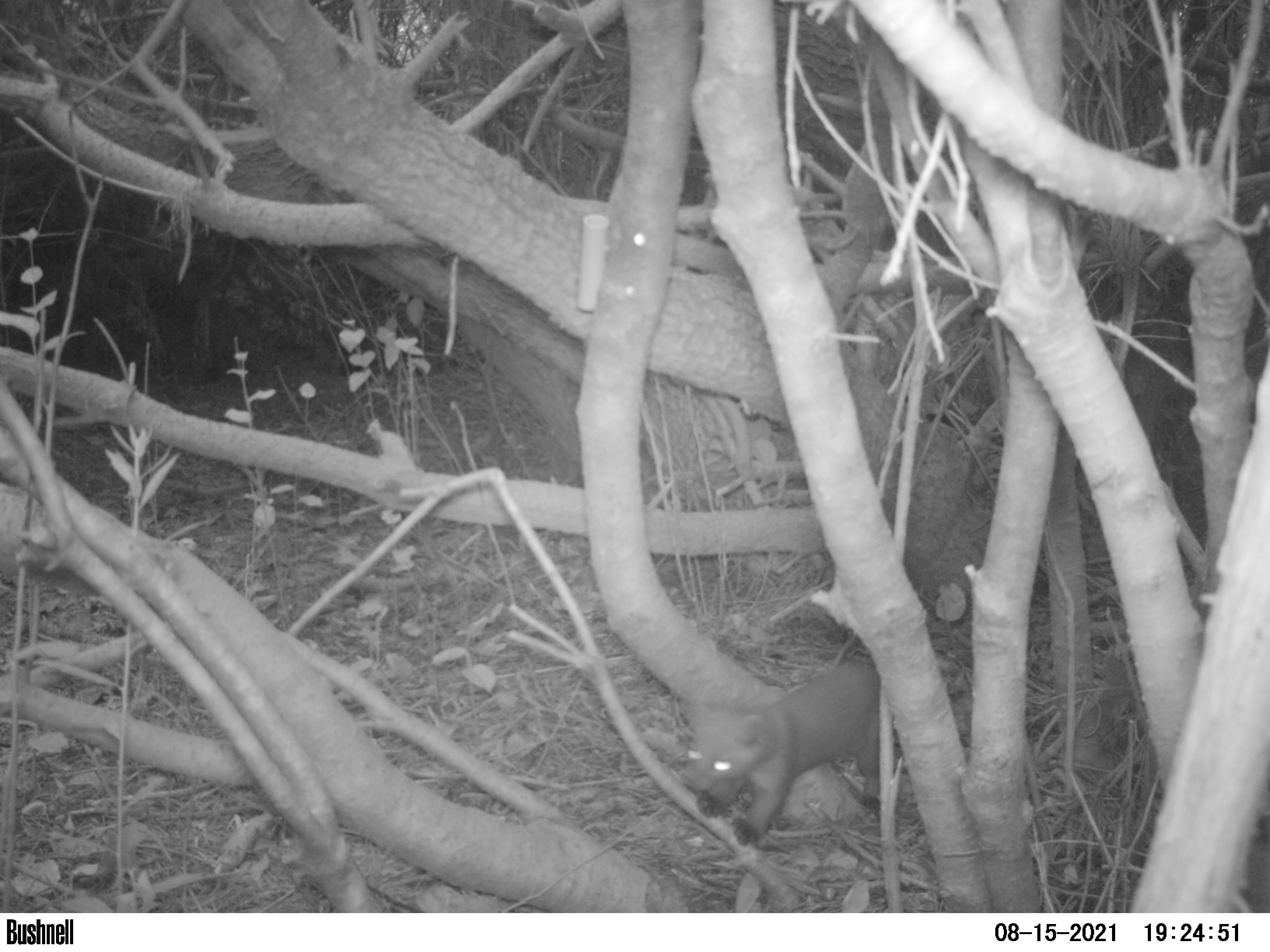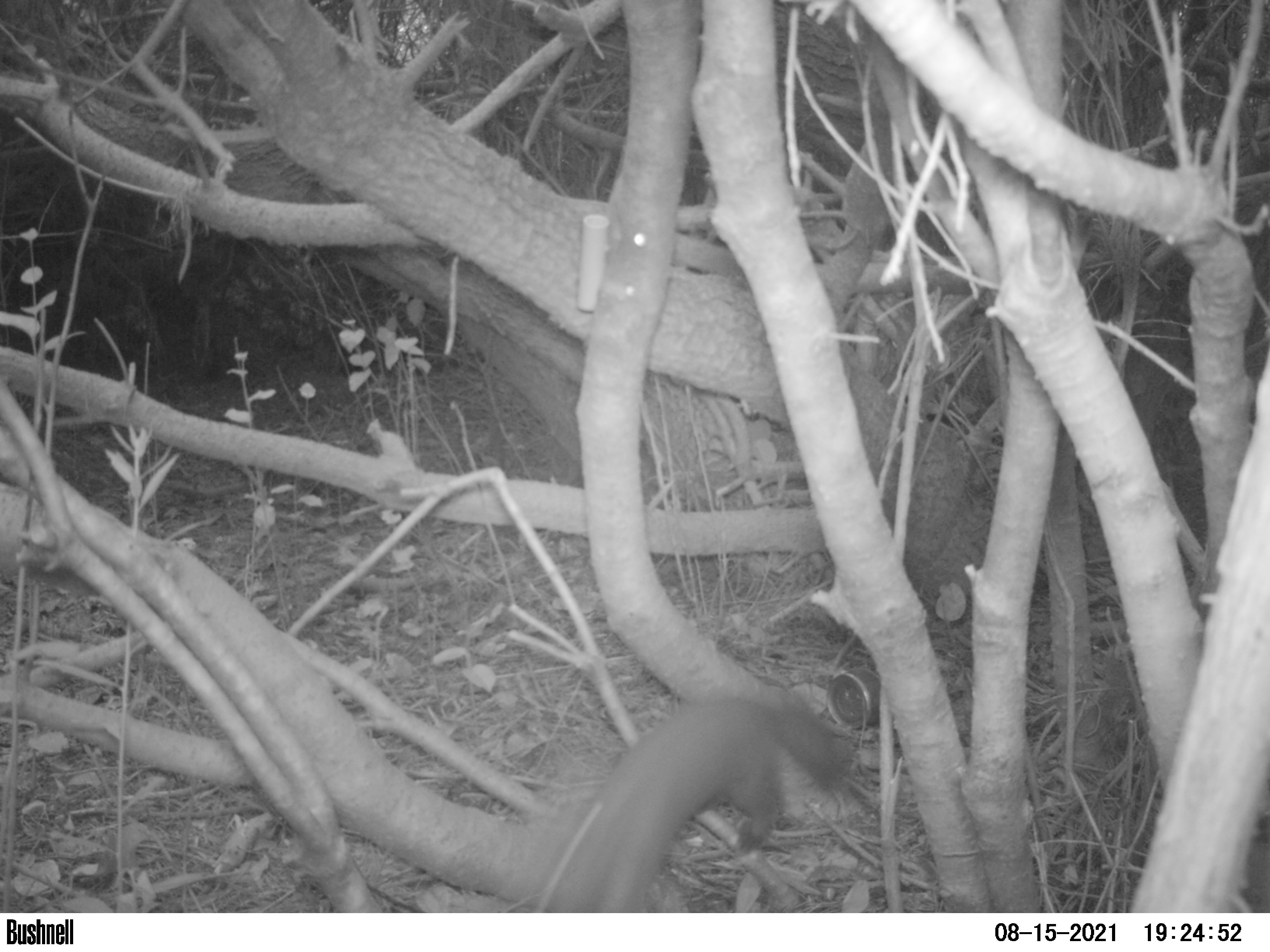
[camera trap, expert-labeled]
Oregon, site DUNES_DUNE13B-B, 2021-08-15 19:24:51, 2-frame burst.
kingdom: Animalia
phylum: Chordata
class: Mammalia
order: Carnivora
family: Mustelidae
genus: Martes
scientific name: Martes americana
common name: marten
Marten (Martes americana).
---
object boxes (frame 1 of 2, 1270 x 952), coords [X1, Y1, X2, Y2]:
marten: [674, 652, 912, 854]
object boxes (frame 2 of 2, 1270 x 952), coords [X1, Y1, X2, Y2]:
marten: [537, 666, 850, 911]